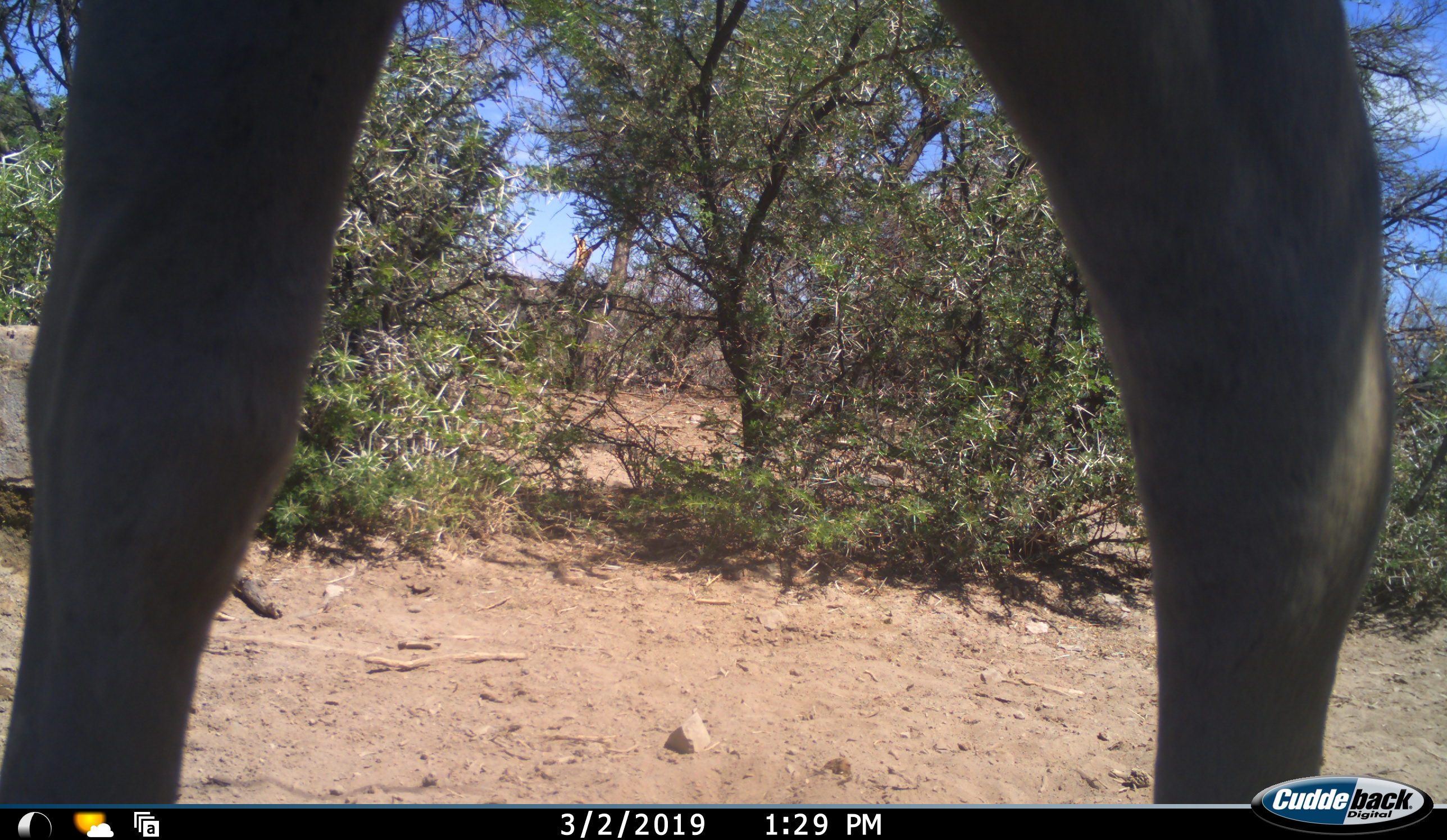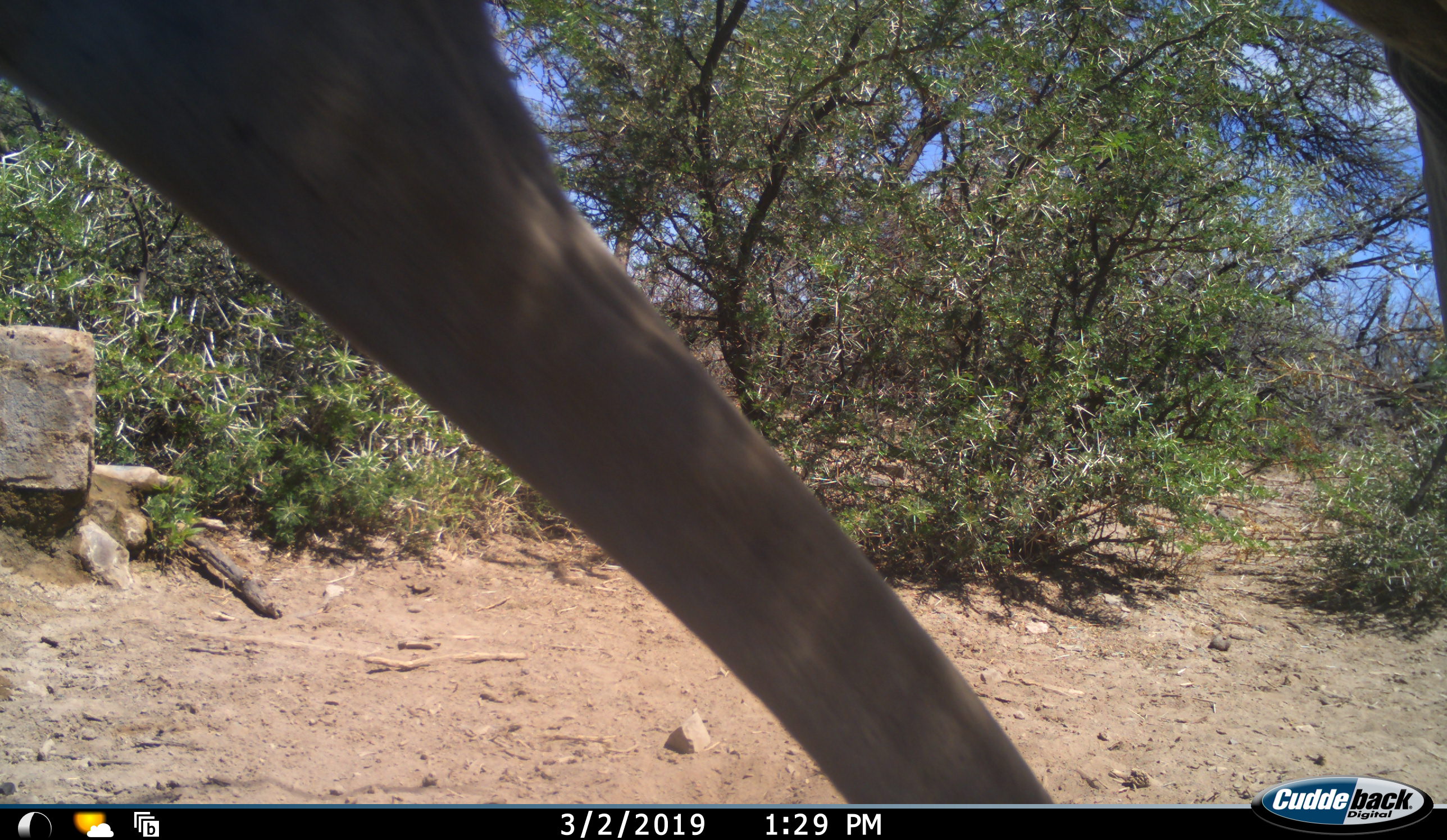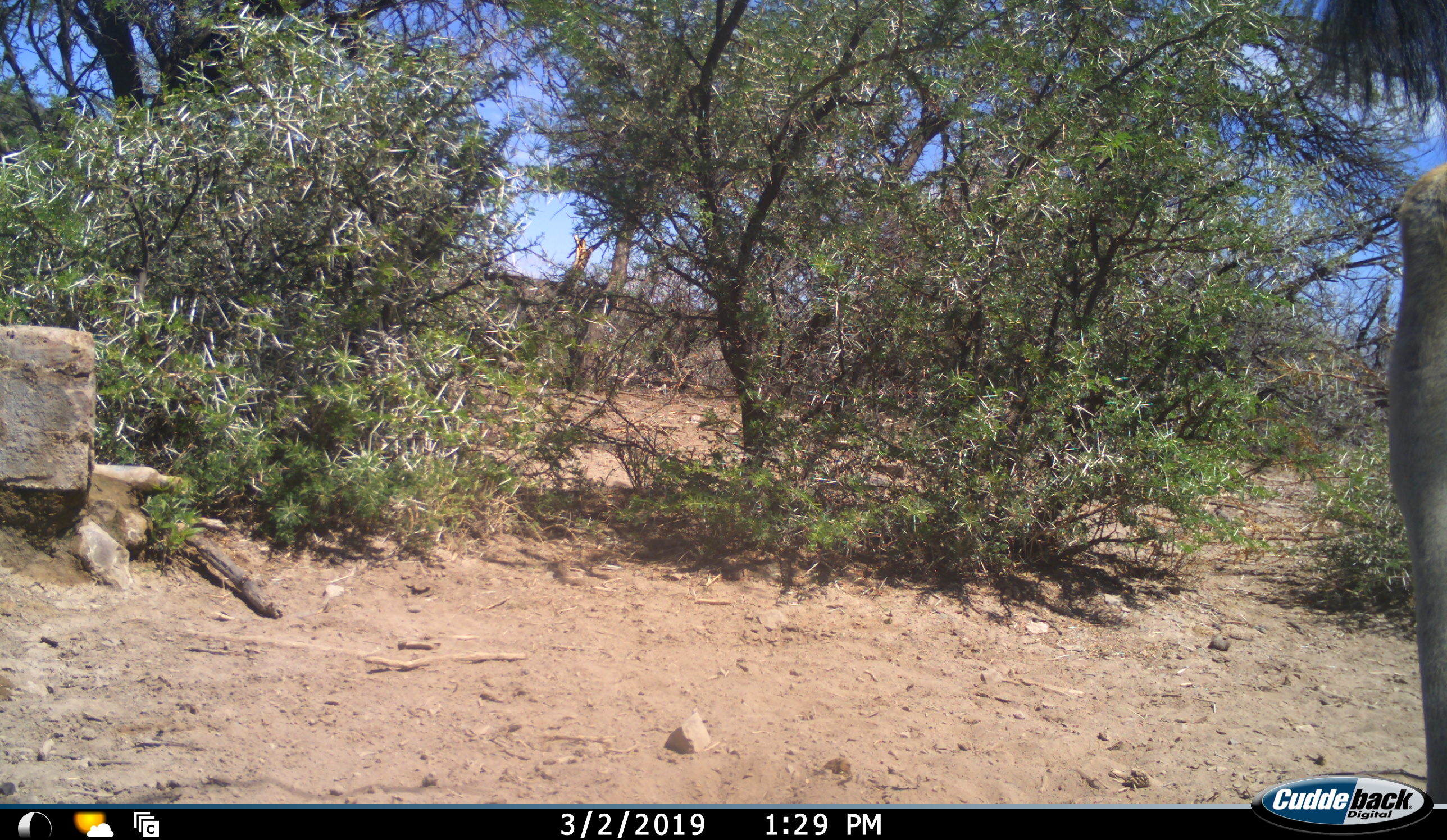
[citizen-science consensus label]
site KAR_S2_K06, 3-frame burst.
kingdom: Animalia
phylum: Chordata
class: Mammalia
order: Artiodactyla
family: Bovidae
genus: Tragelaphus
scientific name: Tragelaphus oryx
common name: eland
Eland (Tragelaphus oryx), count 1. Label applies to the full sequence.